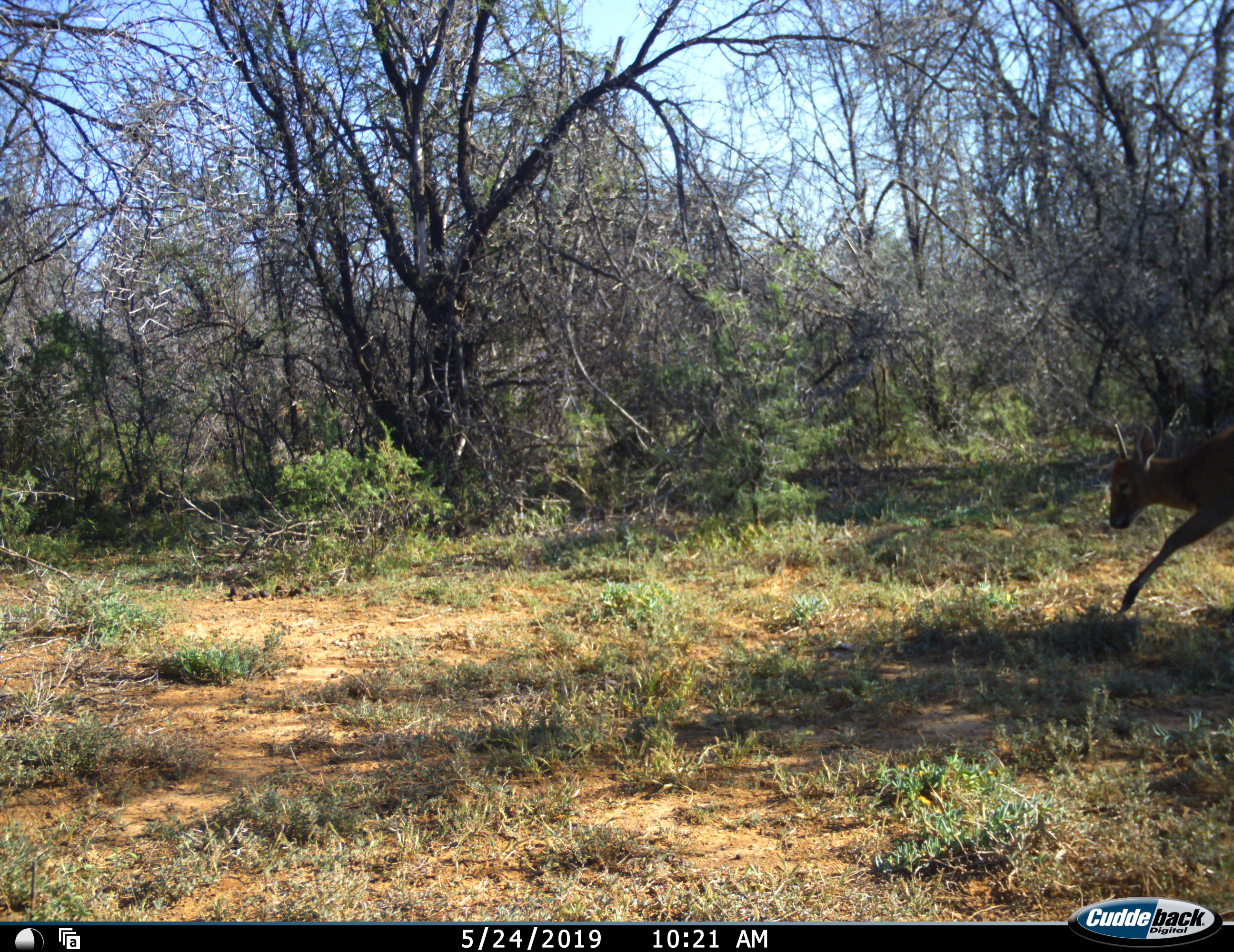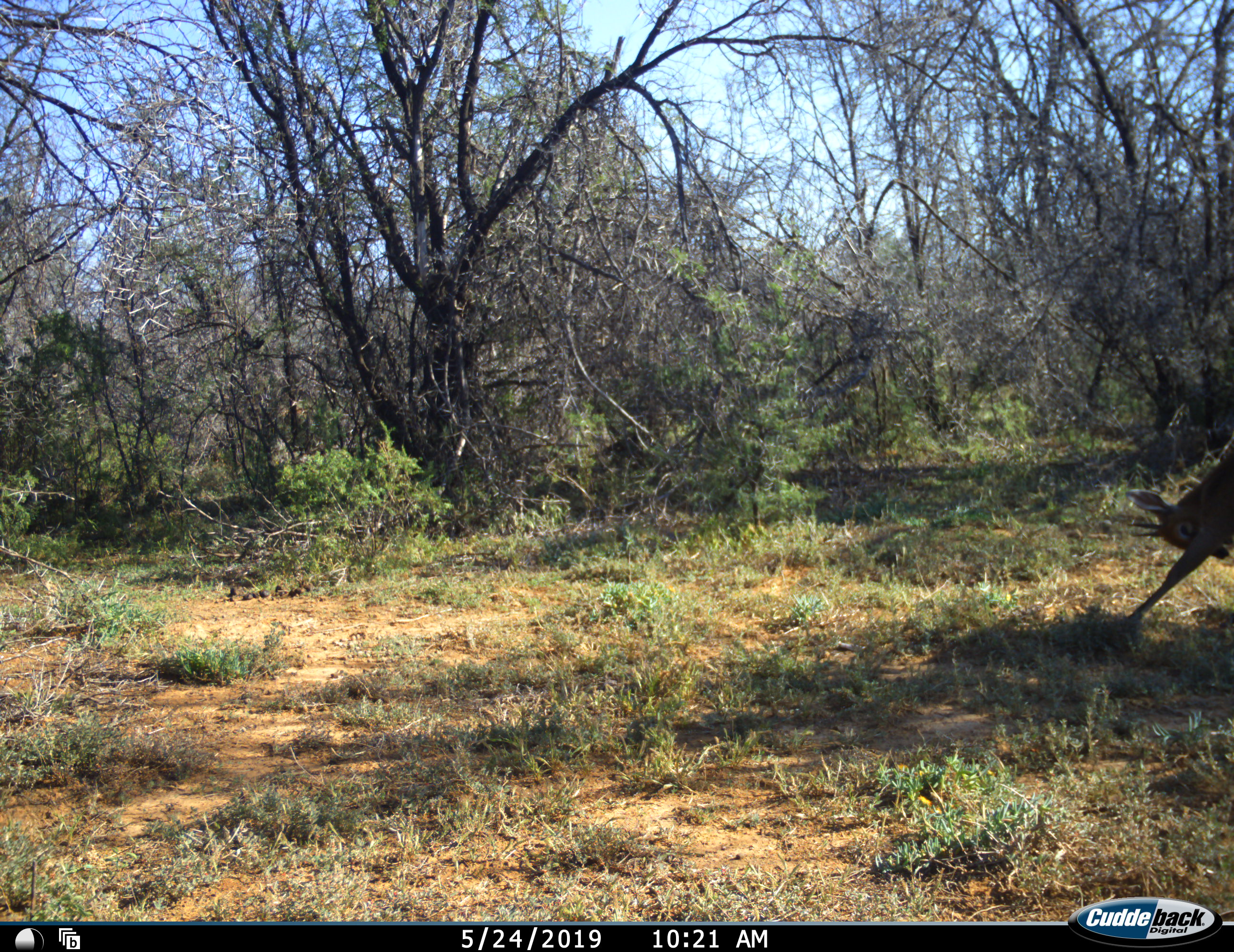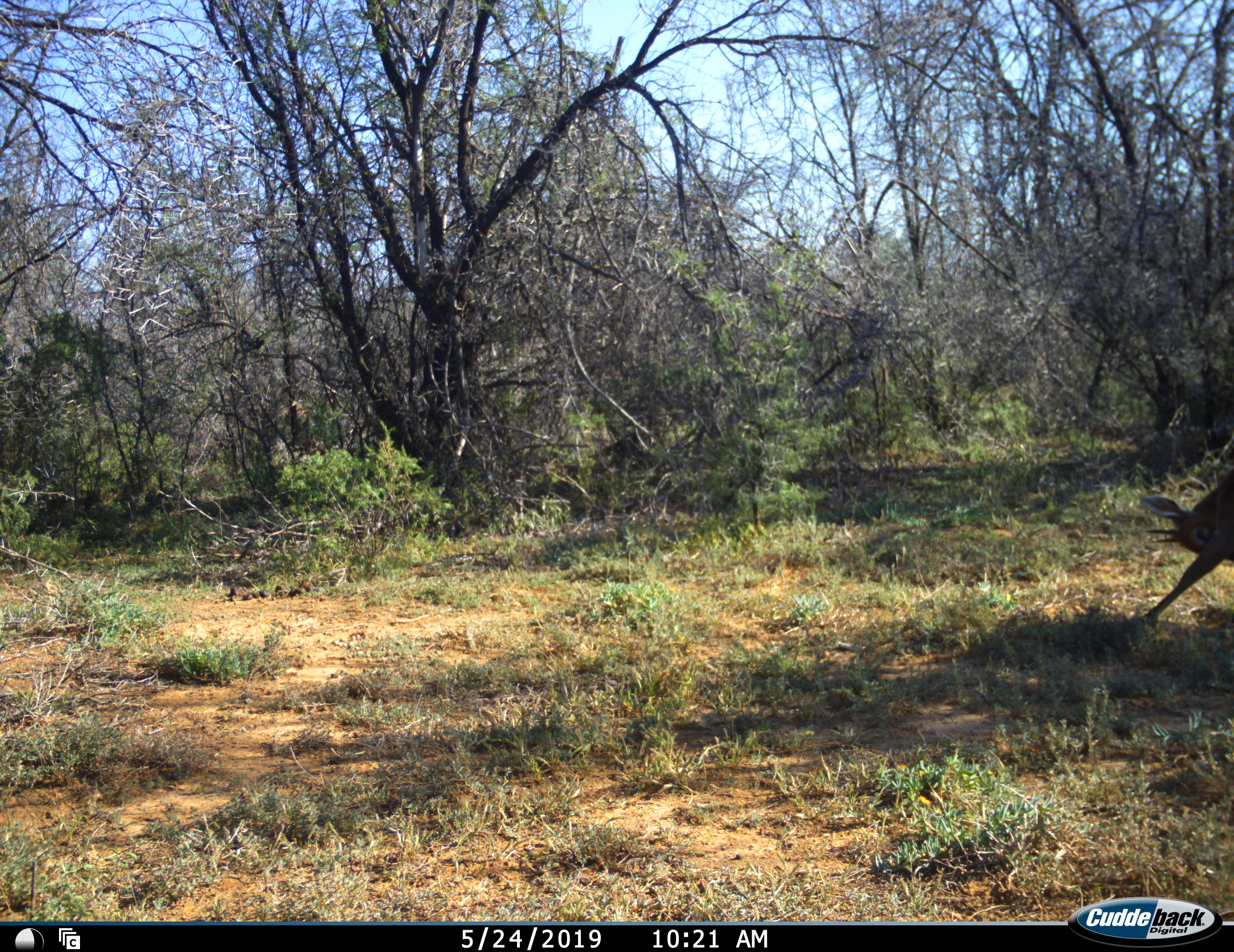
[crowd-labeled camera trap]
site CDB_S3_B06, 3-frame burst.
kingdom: Animalia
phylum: Chordata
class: Mammalia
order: Artiodactyla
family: Bovidae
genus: Sylvicapra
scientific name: Sylvicapra grimmia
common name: common duiker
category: duikercommongrey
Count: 1.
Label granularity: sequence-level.